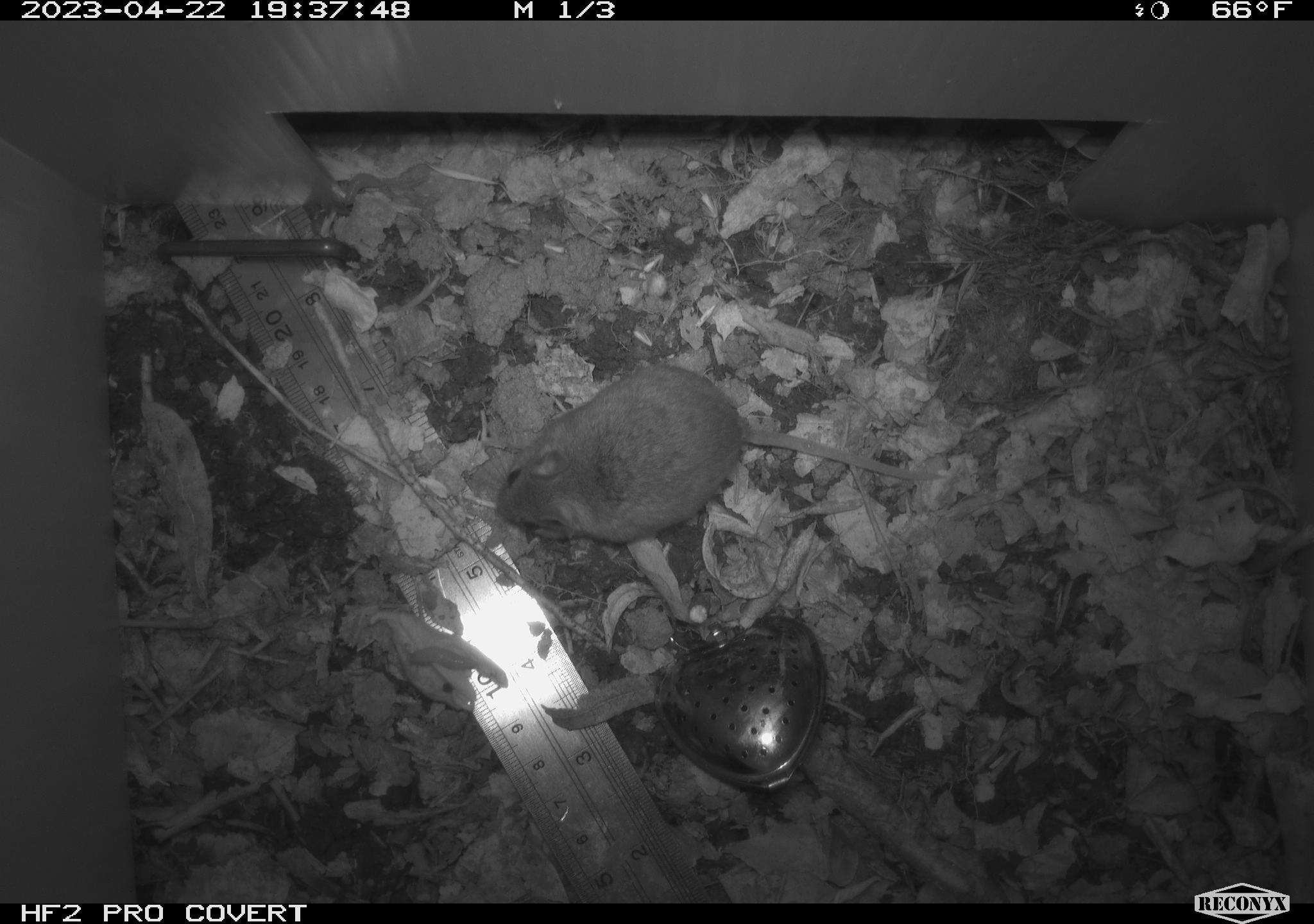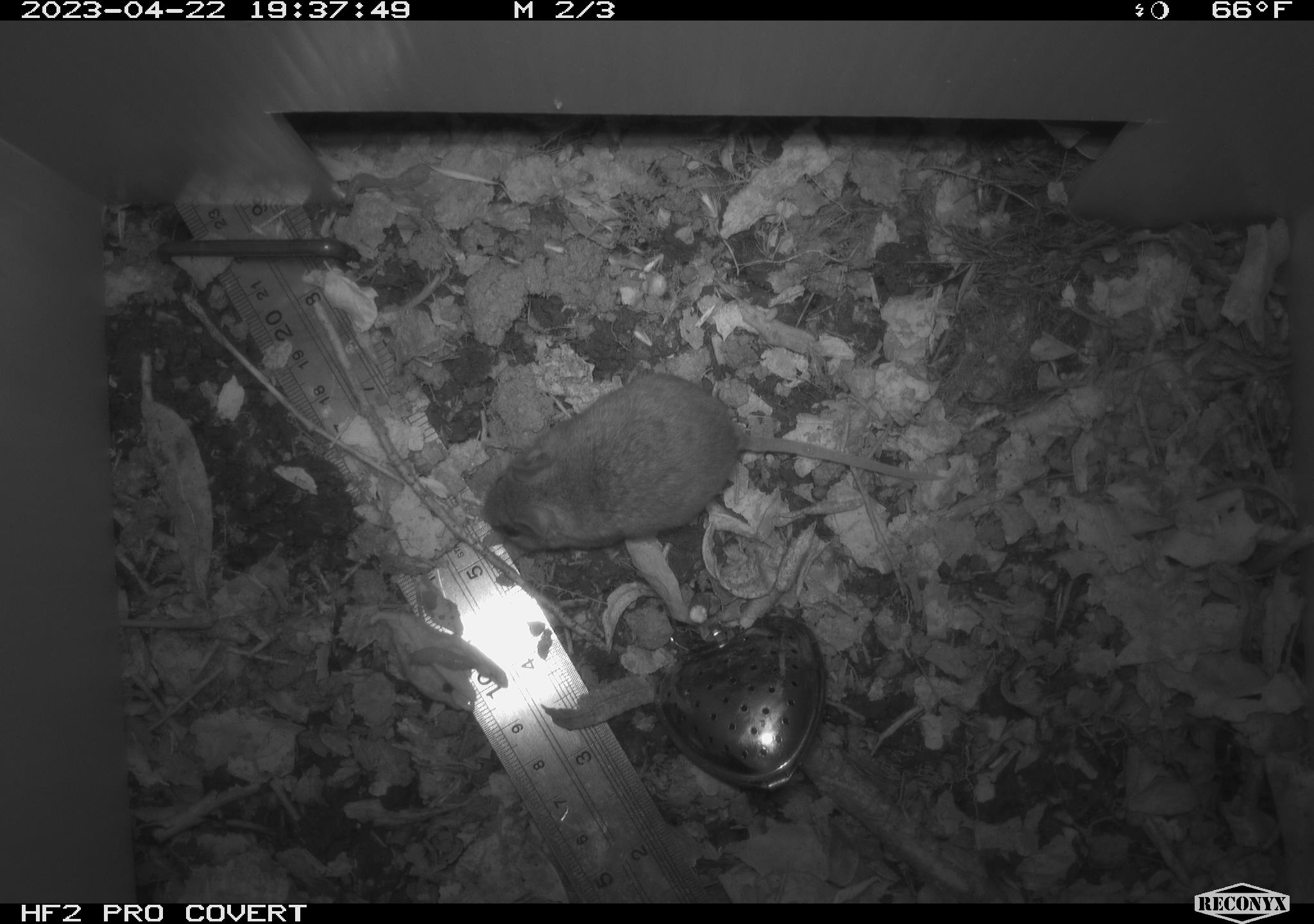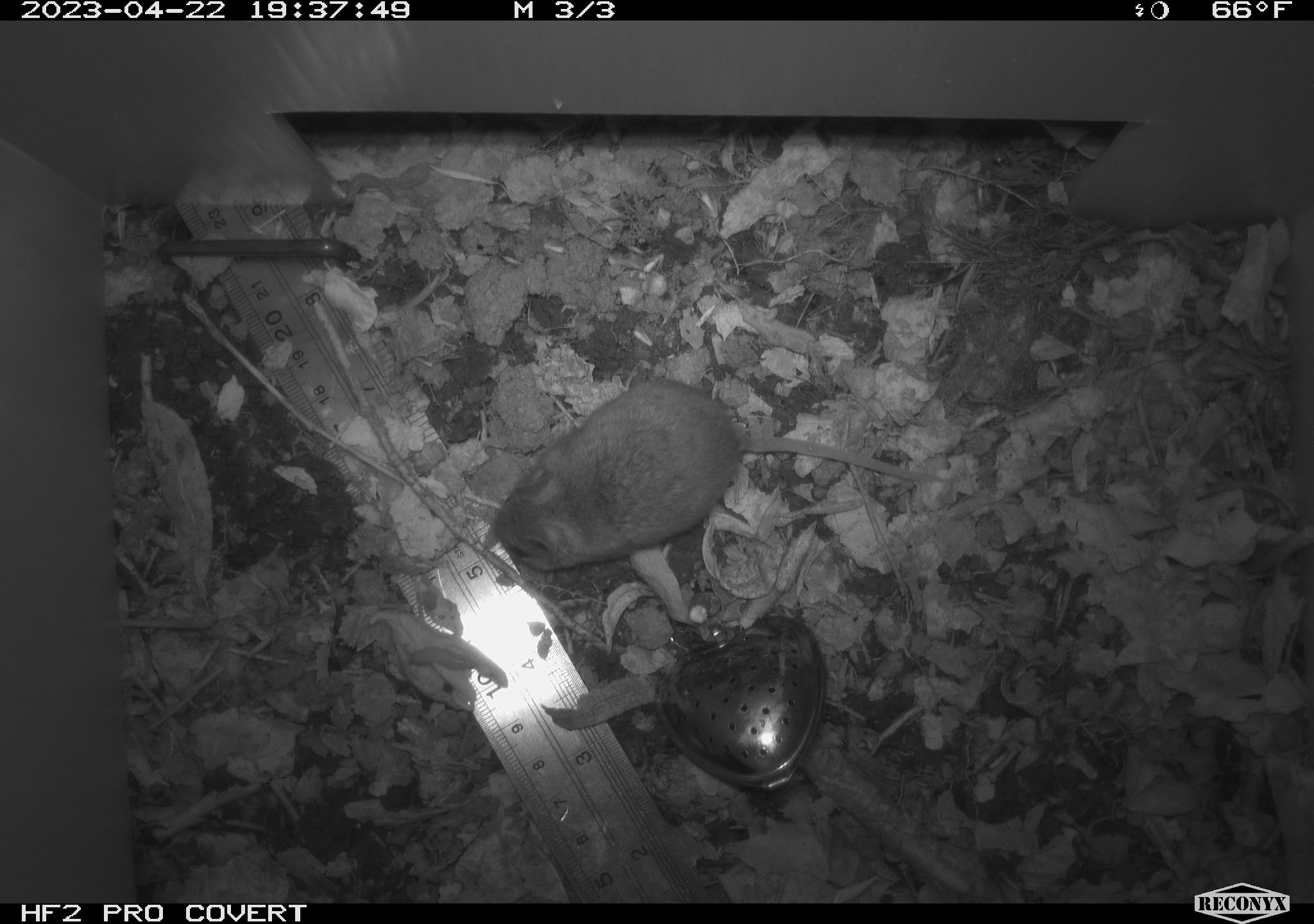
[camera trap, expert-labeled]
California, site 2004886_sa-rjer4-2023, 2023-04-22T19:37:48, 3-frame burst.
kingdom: Animalia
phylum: Chordata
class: Mammalia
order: Rodentia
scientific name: Rodentia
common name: mouse species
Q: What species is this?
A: Mouse species (Rodentia).